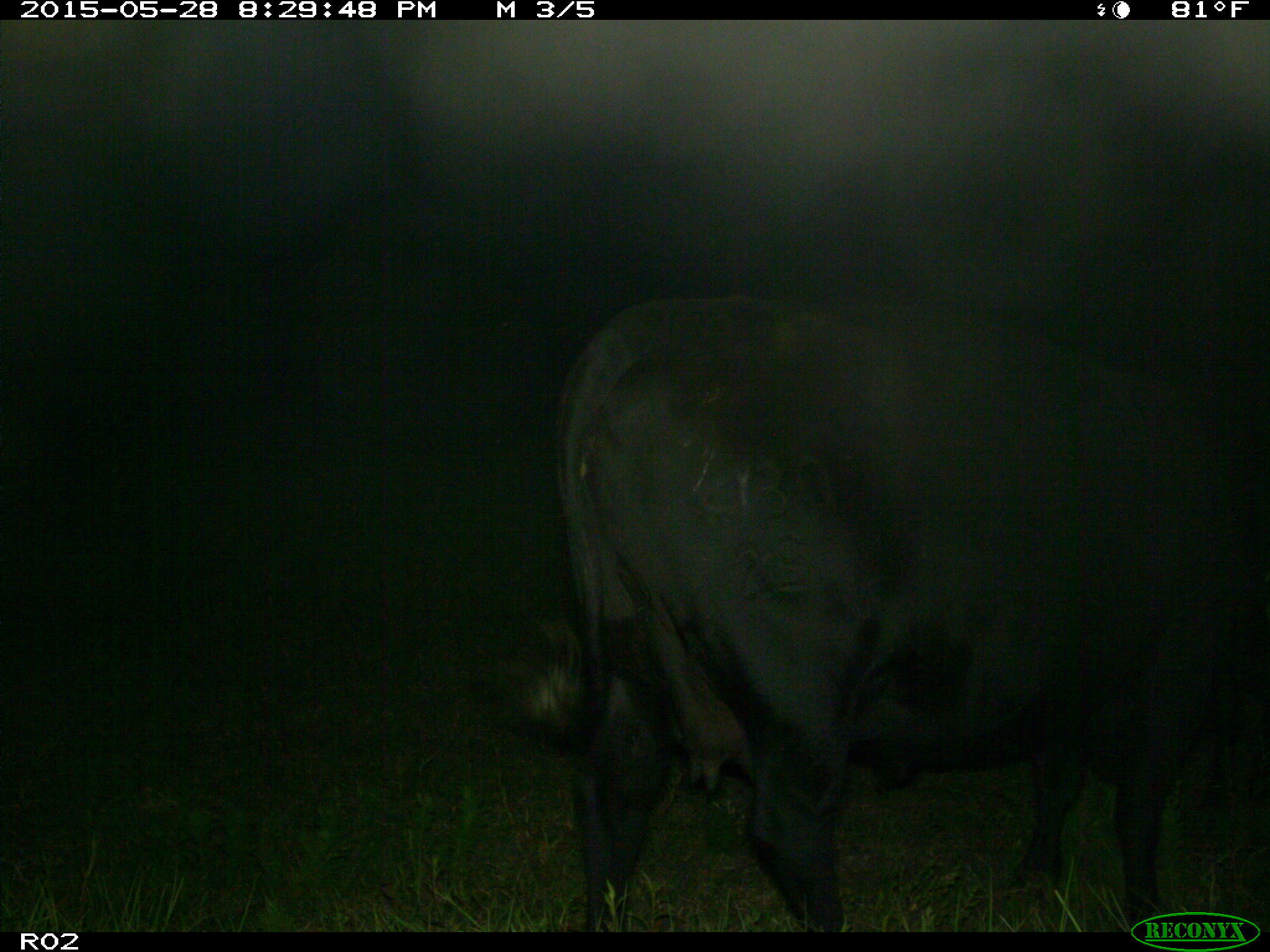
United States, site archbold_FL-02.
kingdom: Animalia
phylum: Chordata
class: Mammalia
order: Artiodactyla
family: Bovidae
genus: Bos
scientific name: Bos taurus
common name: domestic cow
Bos taurus (domestic cow).